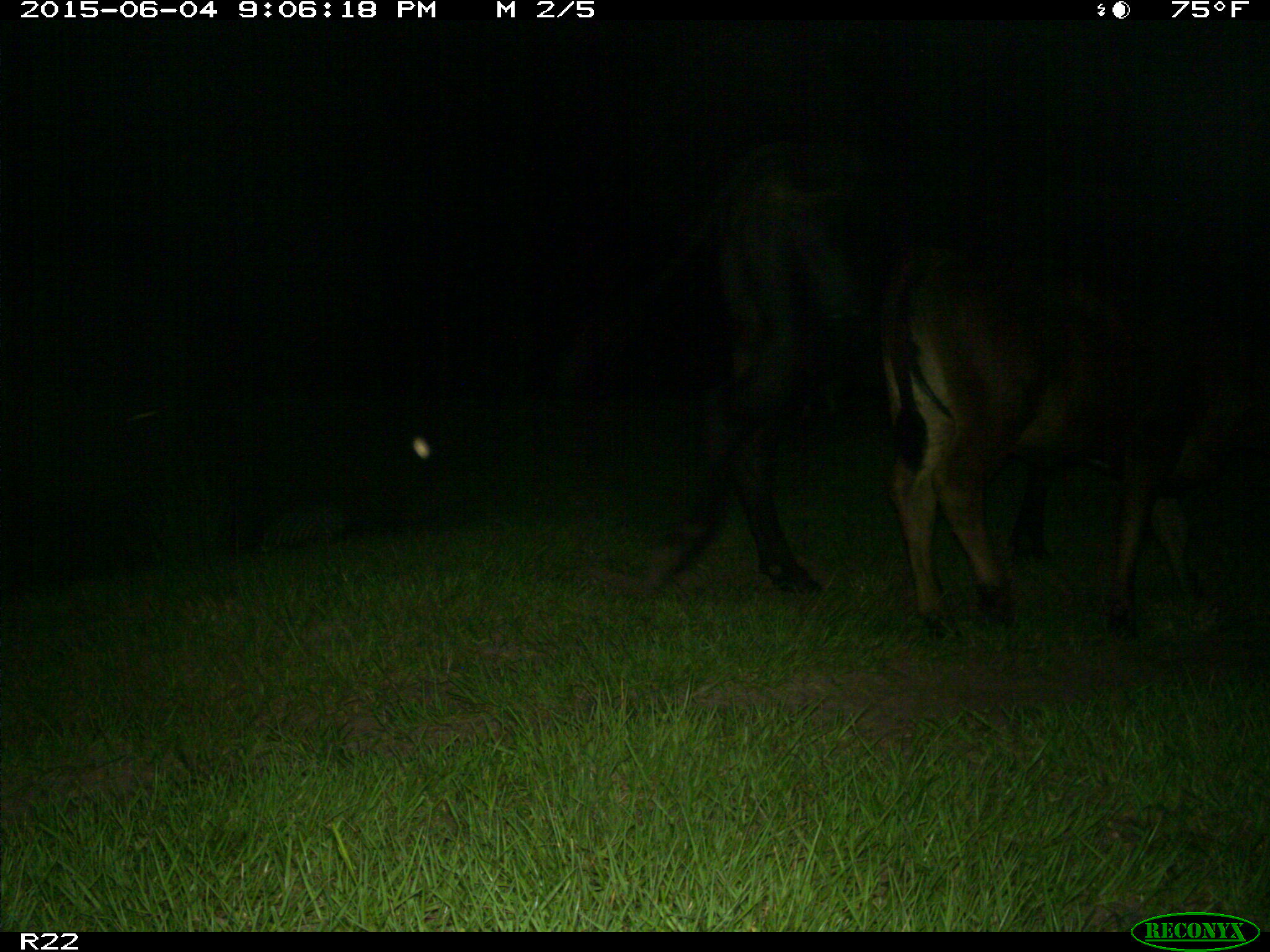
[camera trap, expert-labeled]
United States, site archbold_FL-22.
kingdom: Animalia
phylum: Chordata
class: Mammalia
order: Artiodactyla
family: Bovidae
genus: Bos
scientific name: Bos taurus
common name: domestic cow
Bos taurus (domestic cow).